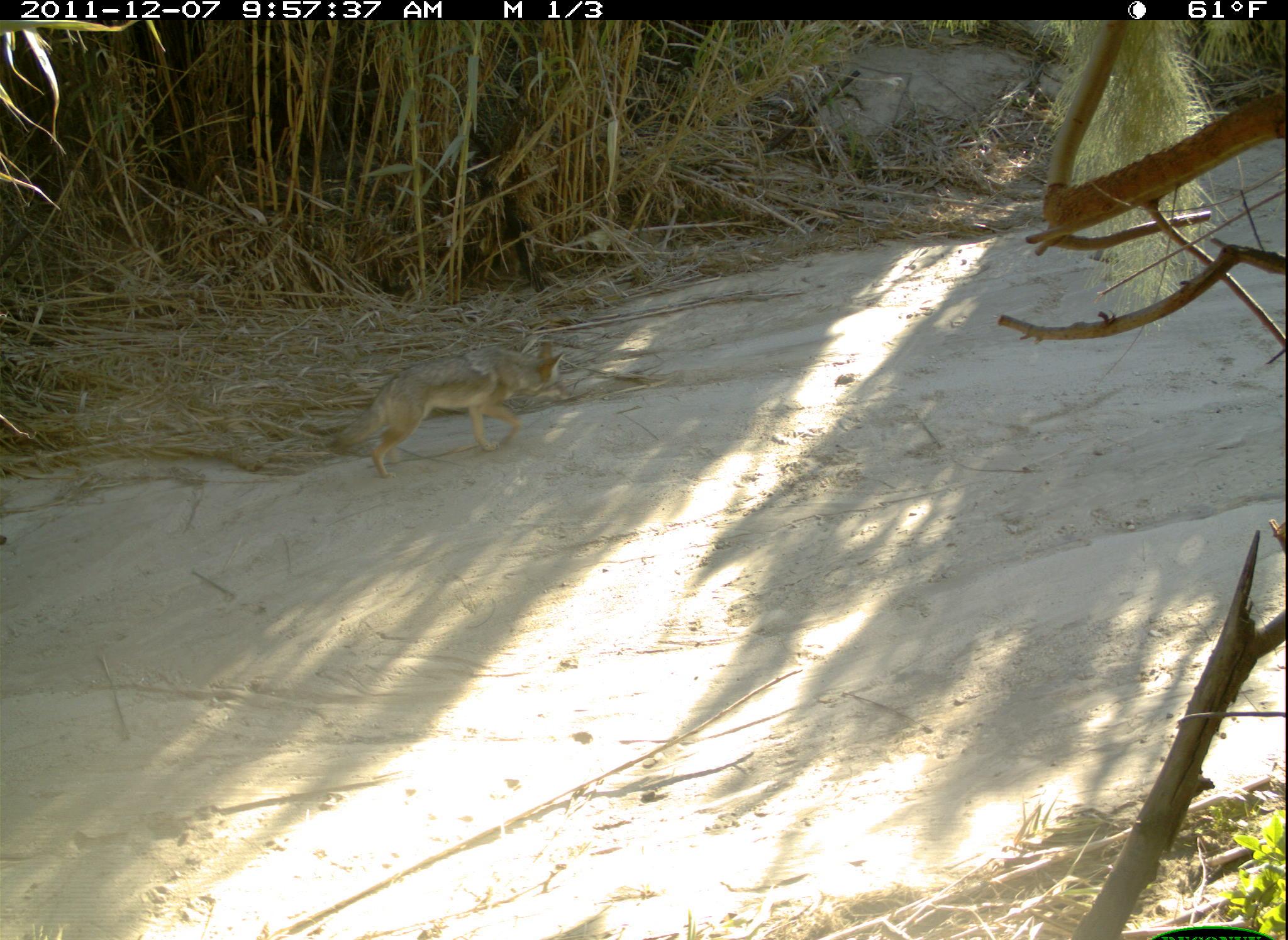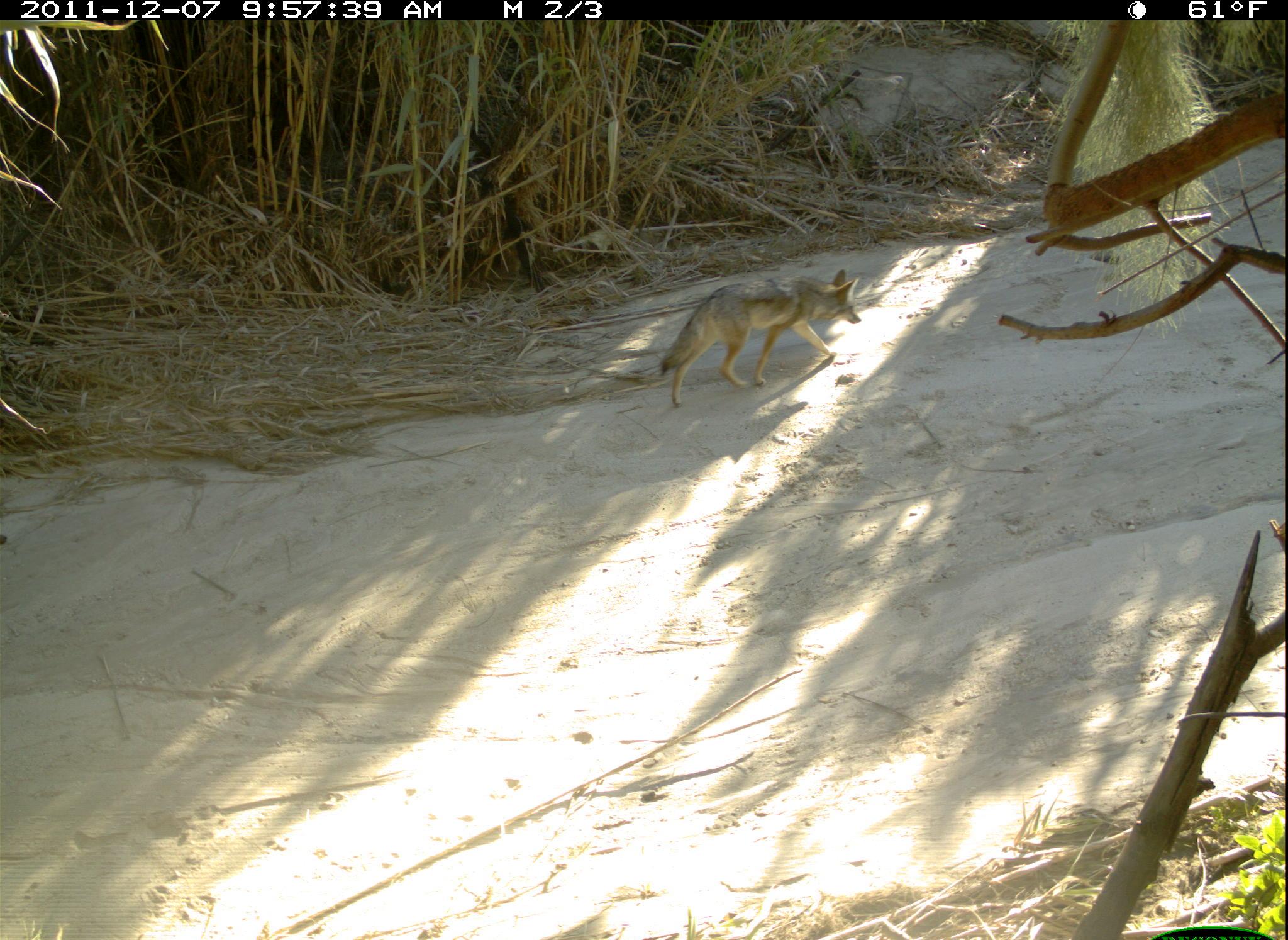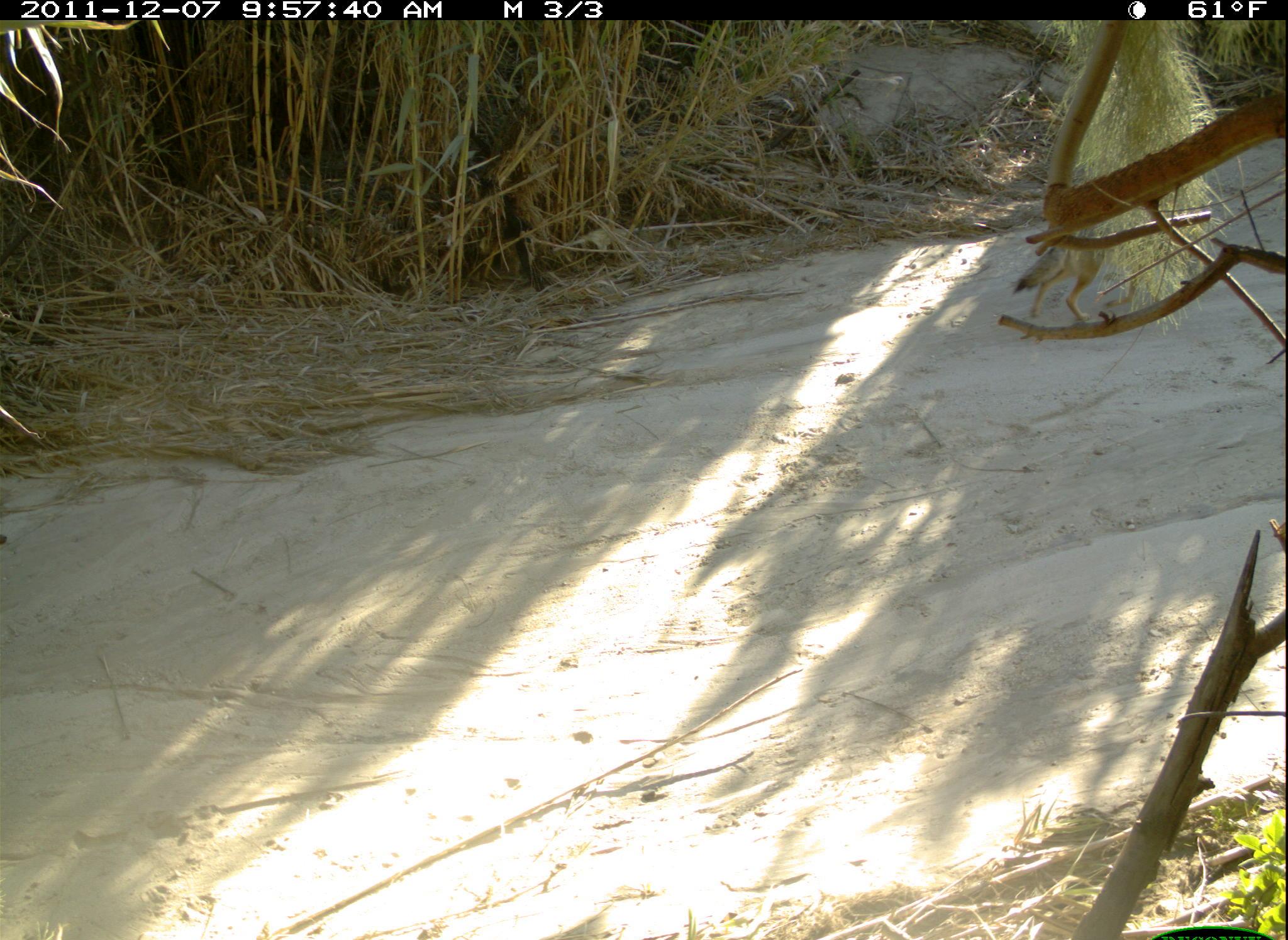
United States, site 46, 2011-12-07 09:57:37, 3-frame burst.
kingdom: Animalia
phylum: Chordata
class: Mammalia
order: Carnivora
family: Canidae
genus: Canis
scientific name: Canis latrans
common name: coyote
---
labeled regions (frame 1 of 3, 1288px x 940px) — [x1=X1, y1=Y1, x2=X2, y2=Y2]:
coyote: [x1=325, y1=332, x2=581, y2=482]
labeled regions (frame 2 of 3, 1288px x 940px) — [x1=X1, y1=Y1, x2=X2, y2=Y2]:
coyote: [x1=654, y1=243, x2=873, y2=417]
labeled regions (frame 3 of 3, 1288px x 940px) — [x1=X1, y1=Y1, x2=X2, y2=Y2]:
coyote: [x1=1022, y1=203, x2=1143, y2=325]